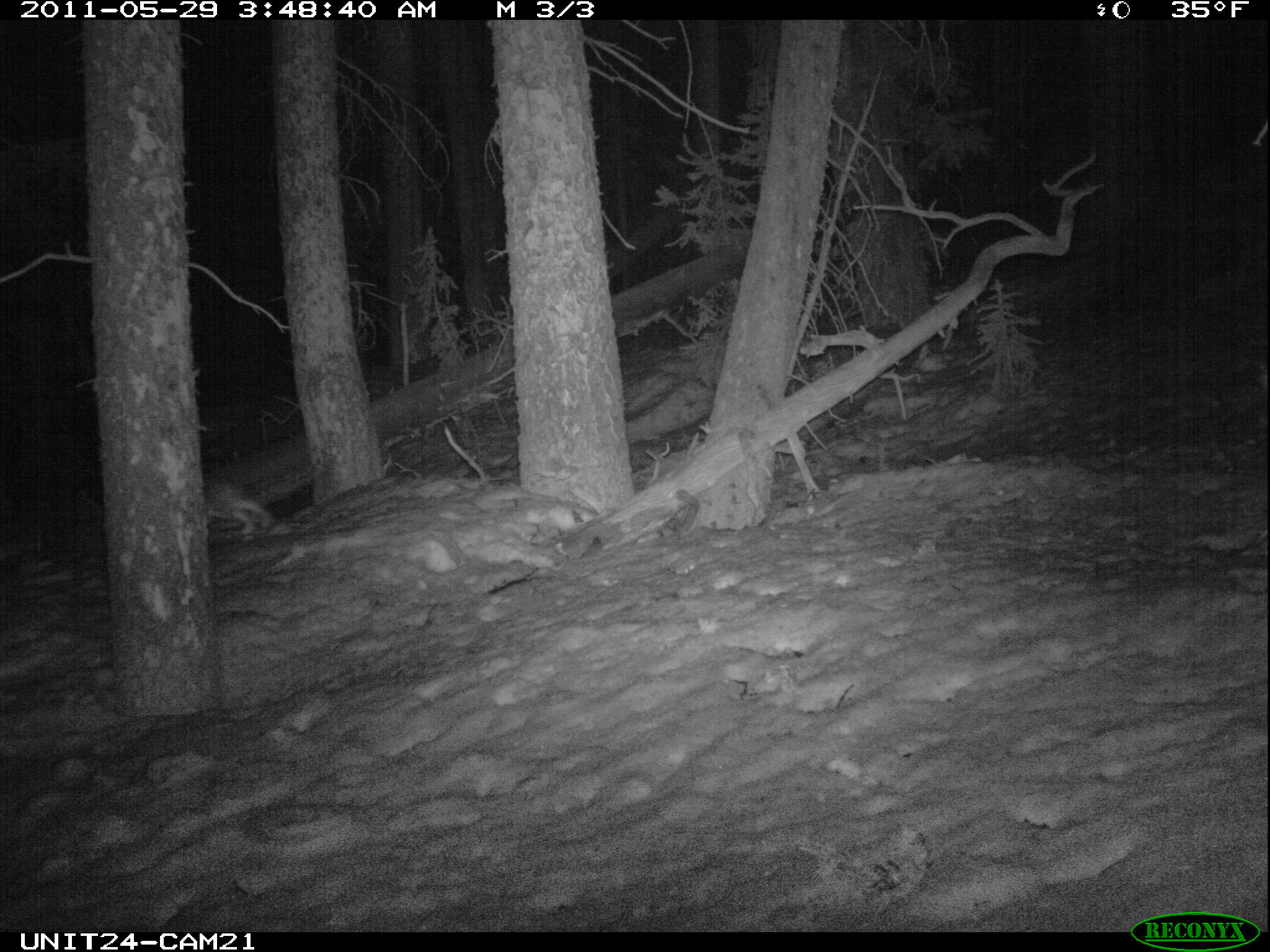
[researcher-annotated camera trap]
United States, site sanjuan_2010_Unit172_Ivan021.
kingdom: Animalia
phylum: Chordata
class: Mammalia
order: Lagomorpha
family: Leporidae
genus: Lepus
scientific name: Lepus americanus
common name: snowshoe hare